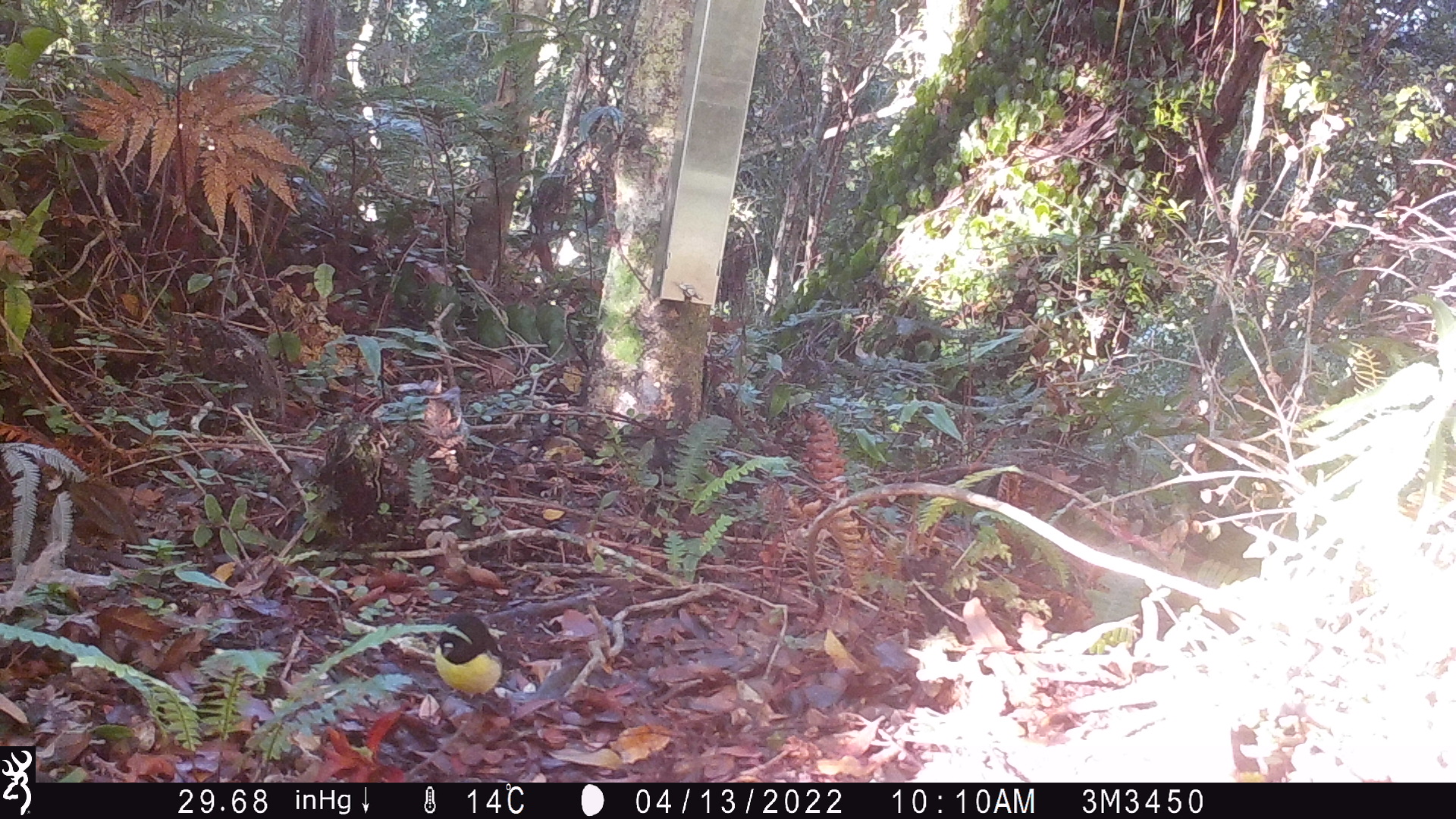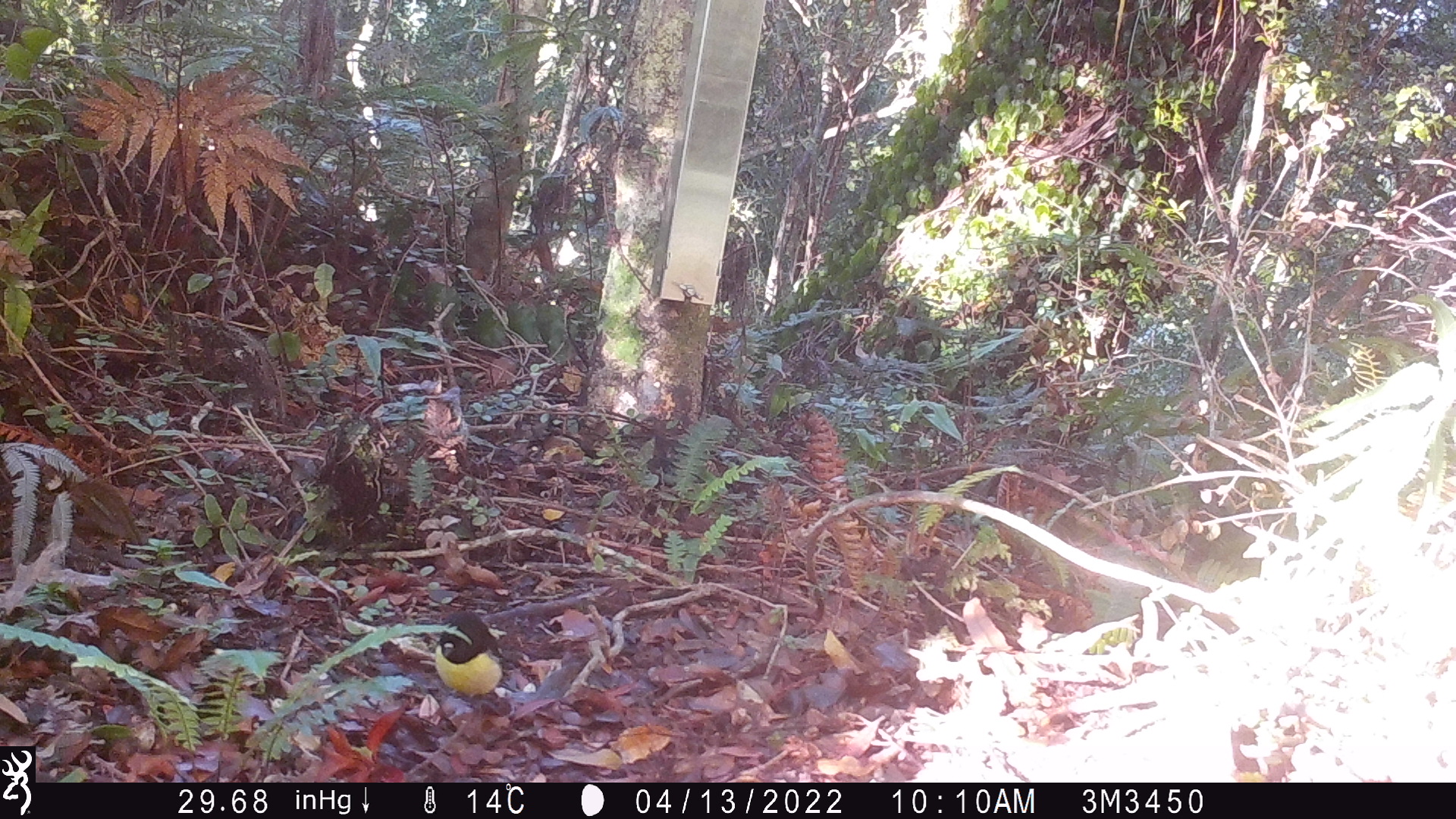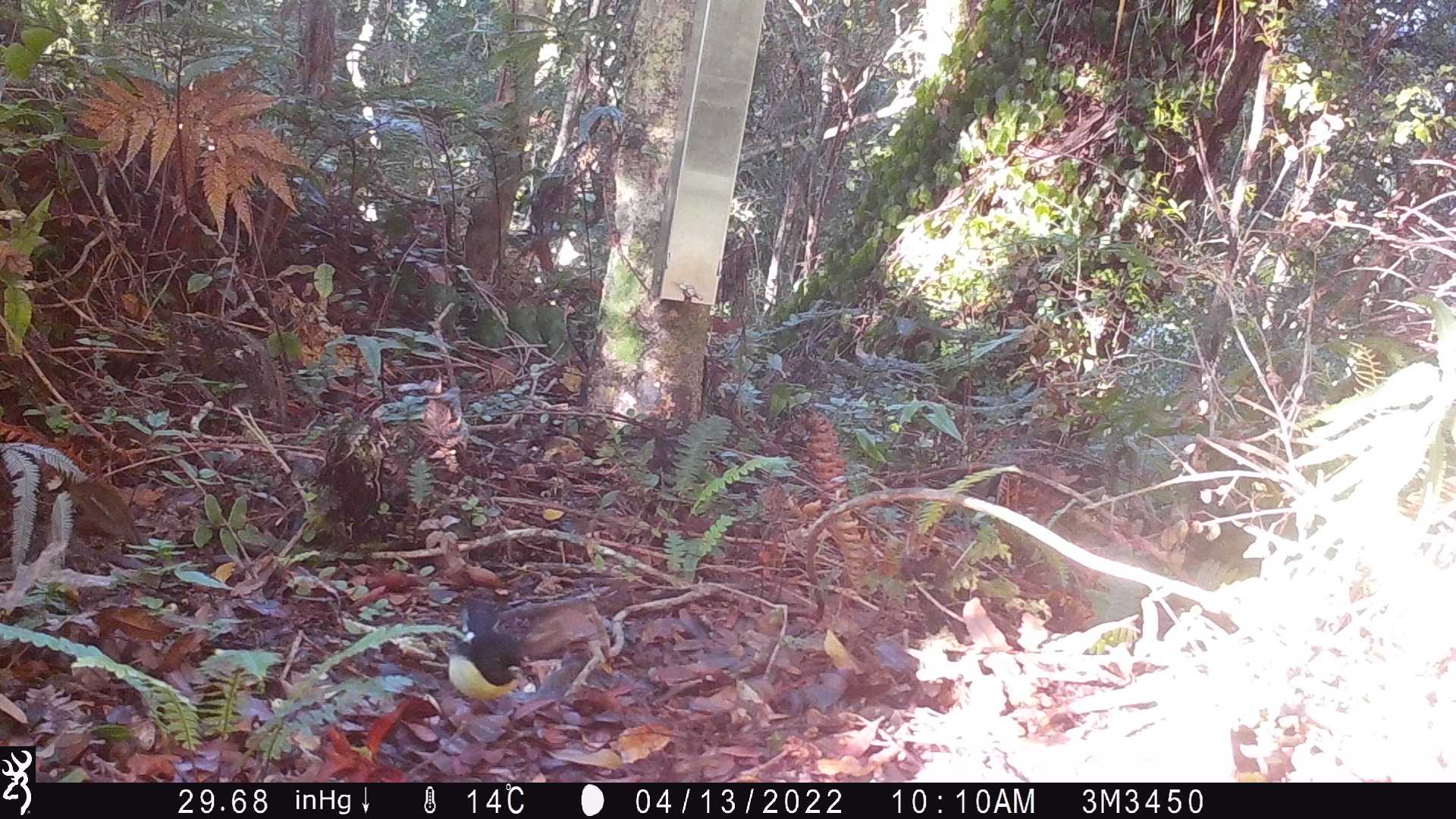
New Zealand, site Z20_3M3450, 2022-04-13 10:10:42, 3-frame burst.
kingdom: Animalia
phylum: Chordata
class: Aves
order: Passeriformes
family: Petroicidae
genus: Petroica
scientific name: Petroica macrocephala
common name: tomtit